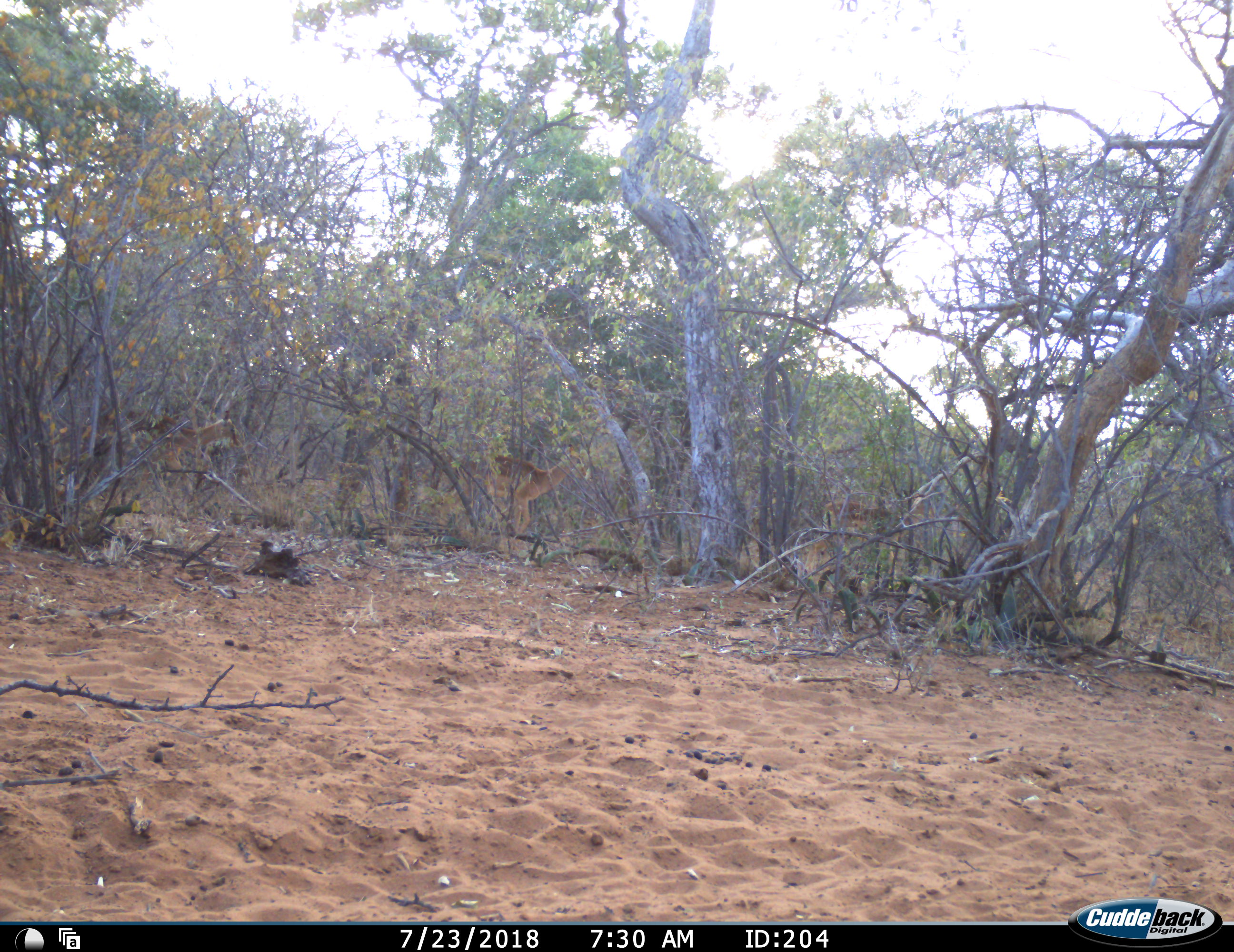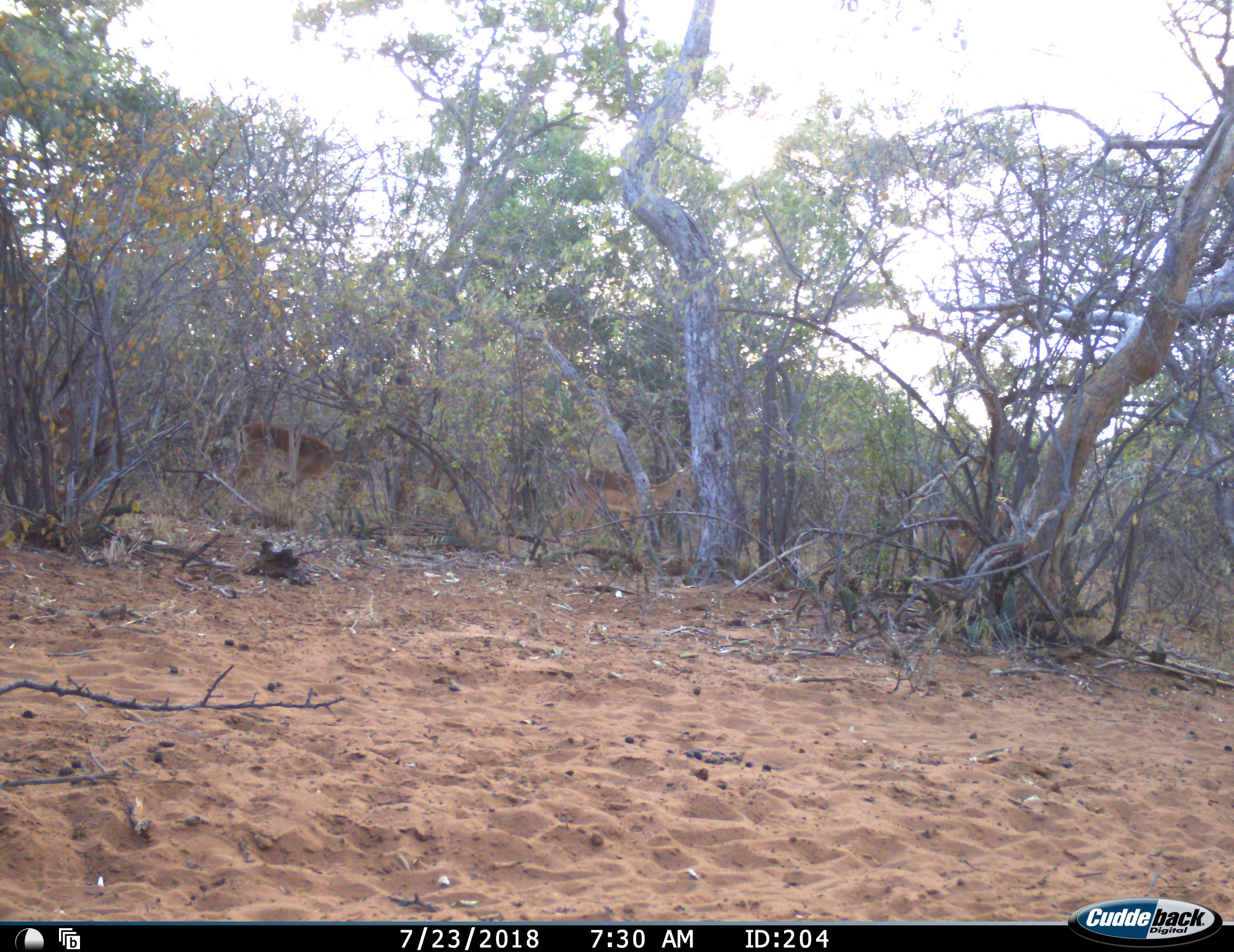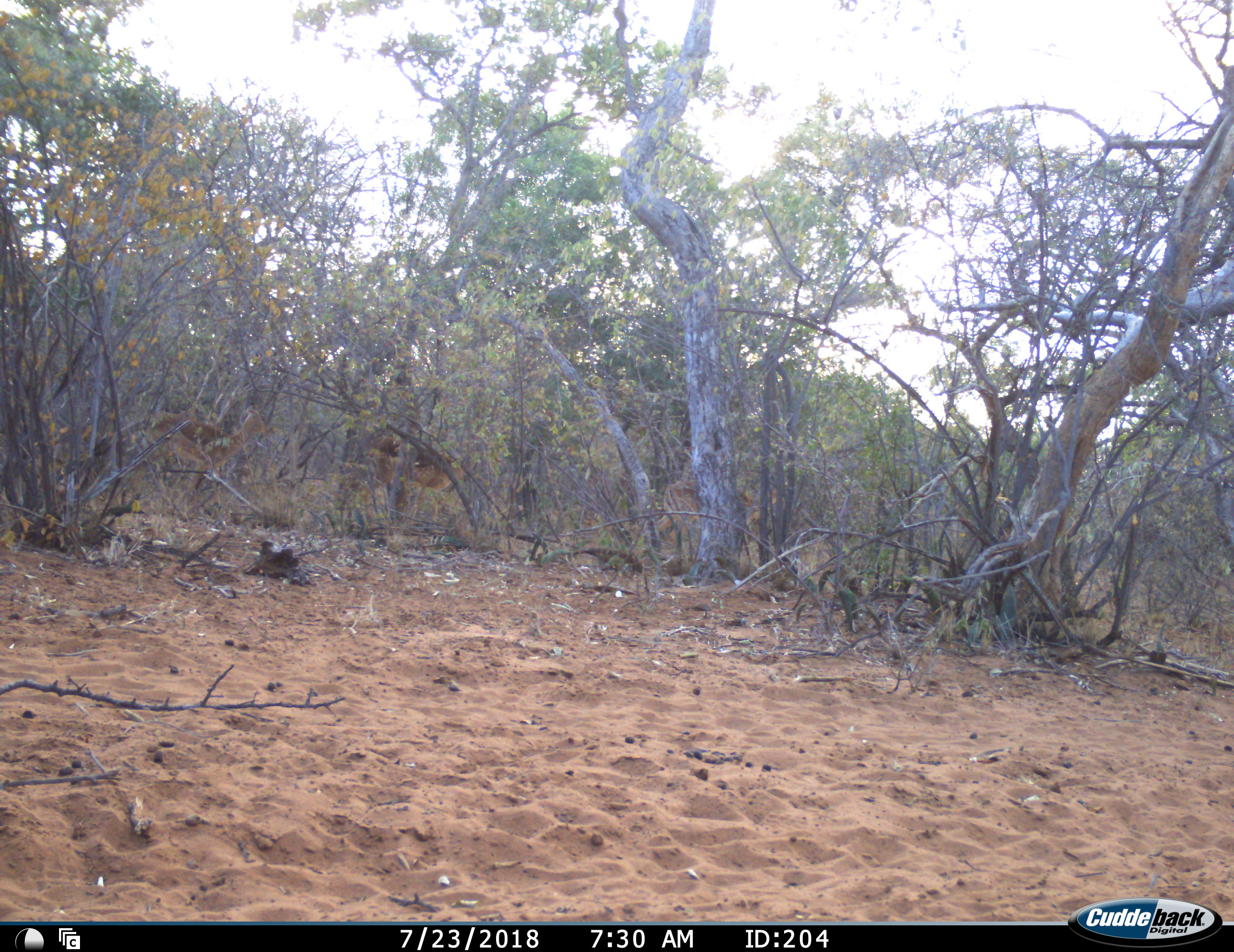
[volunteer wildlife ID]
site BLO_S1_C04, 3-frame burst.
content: unidentified animal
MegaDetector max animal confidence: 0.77